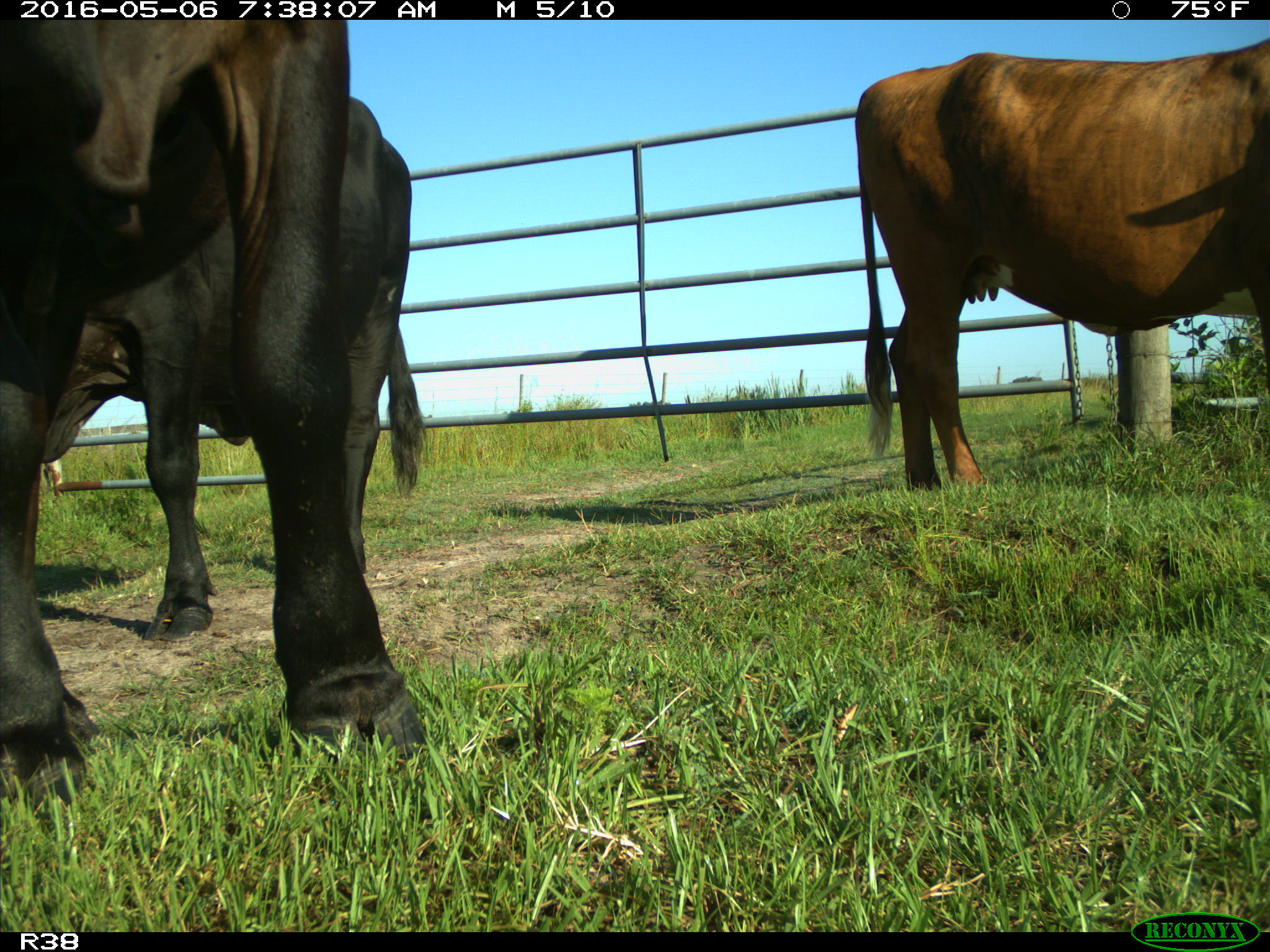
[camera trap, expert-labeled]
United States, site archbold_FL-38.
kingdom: Animalia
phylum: Chordata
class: Mammalia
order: Artiodactyla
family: Bovidae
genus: Bos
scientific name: Bos taurus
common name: domestic cow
Bos taurus (domestic cow).